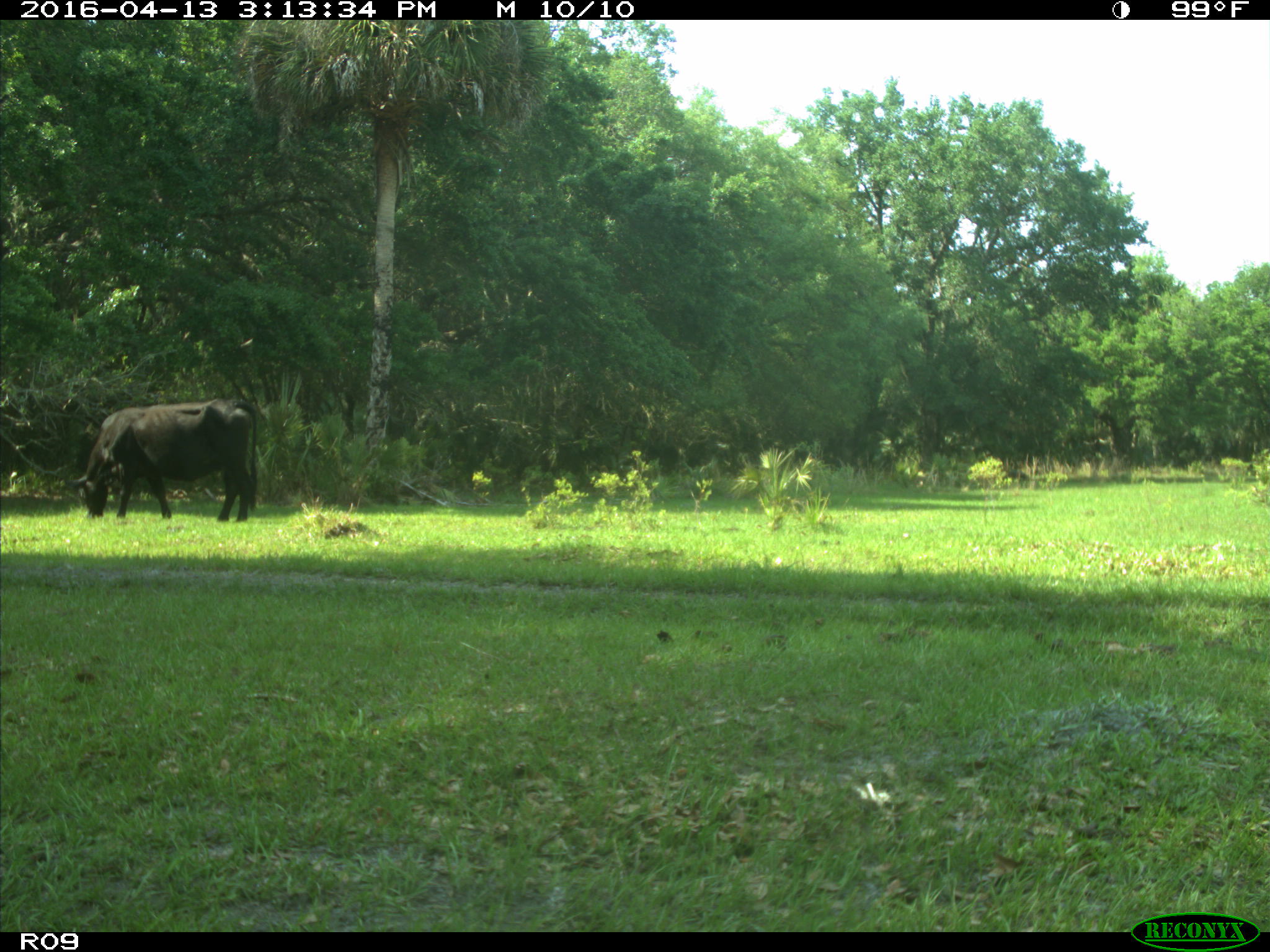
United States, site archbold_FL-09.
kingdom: Animalia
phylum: Chordata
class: Mammalia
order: Artiodactyla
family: Bovidae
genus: Bos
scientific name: Bos taurus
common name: domestic cow